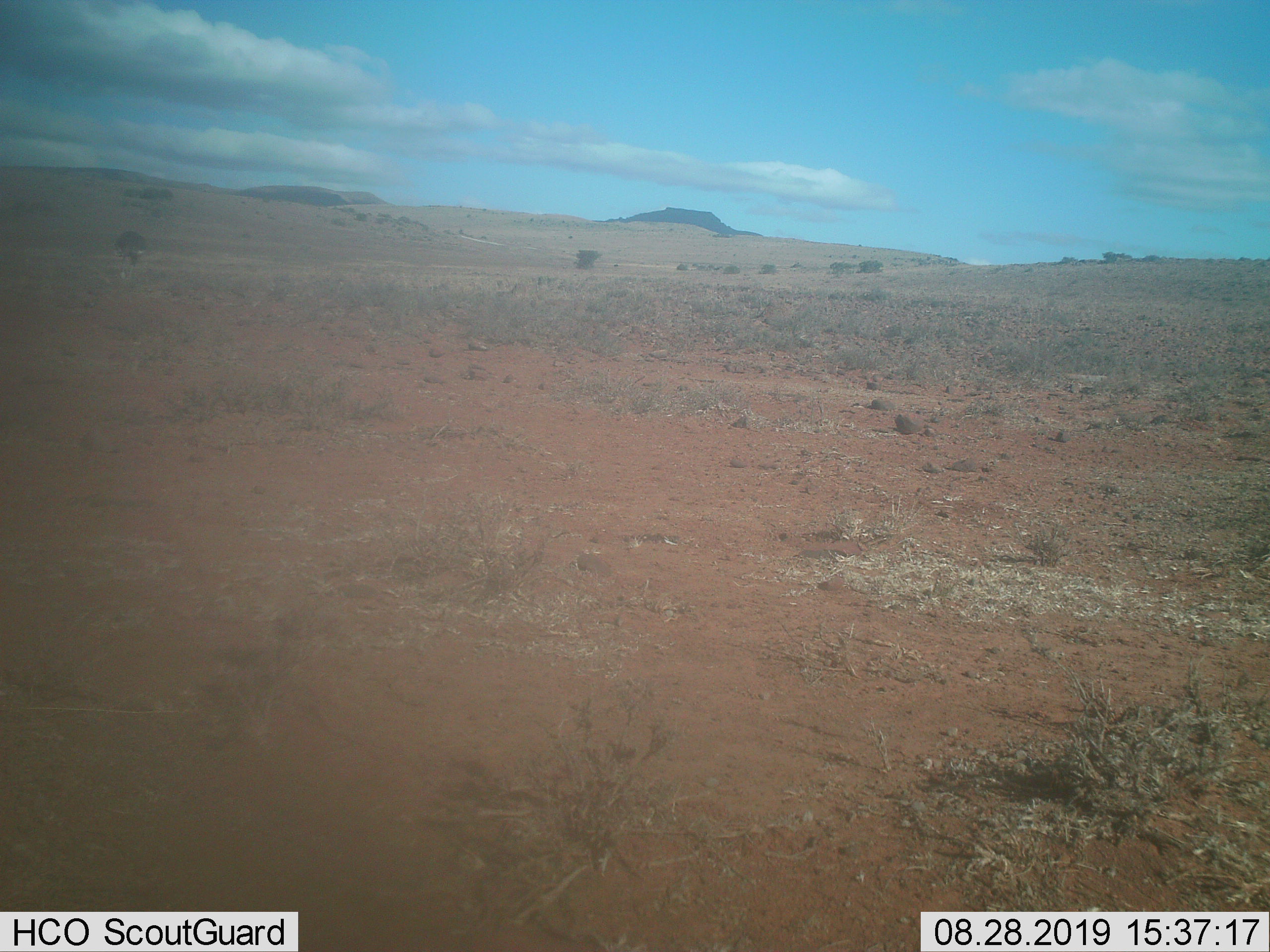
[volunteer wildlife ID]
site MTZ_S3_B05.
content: unidentified animal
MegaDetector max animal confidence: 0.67